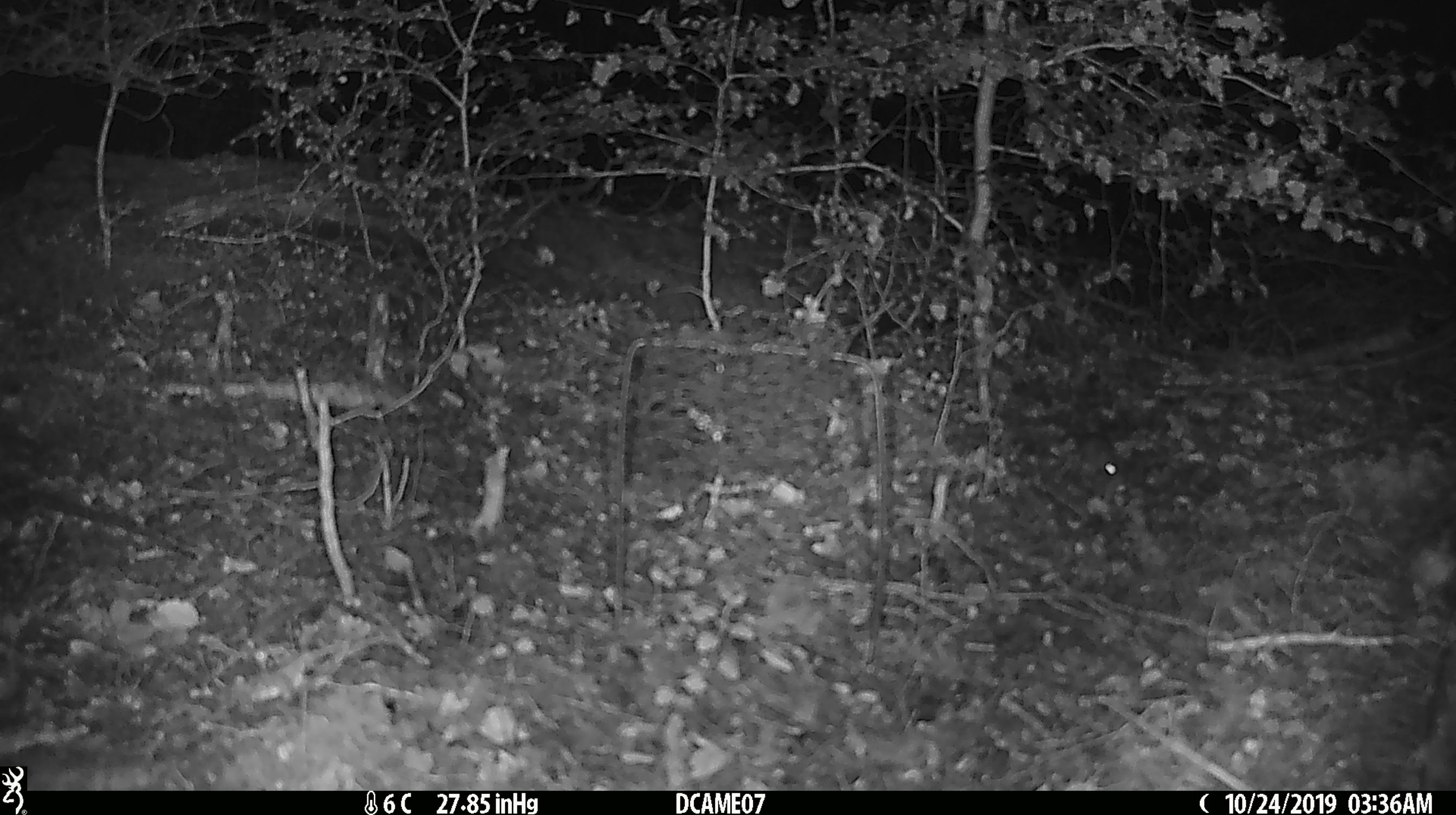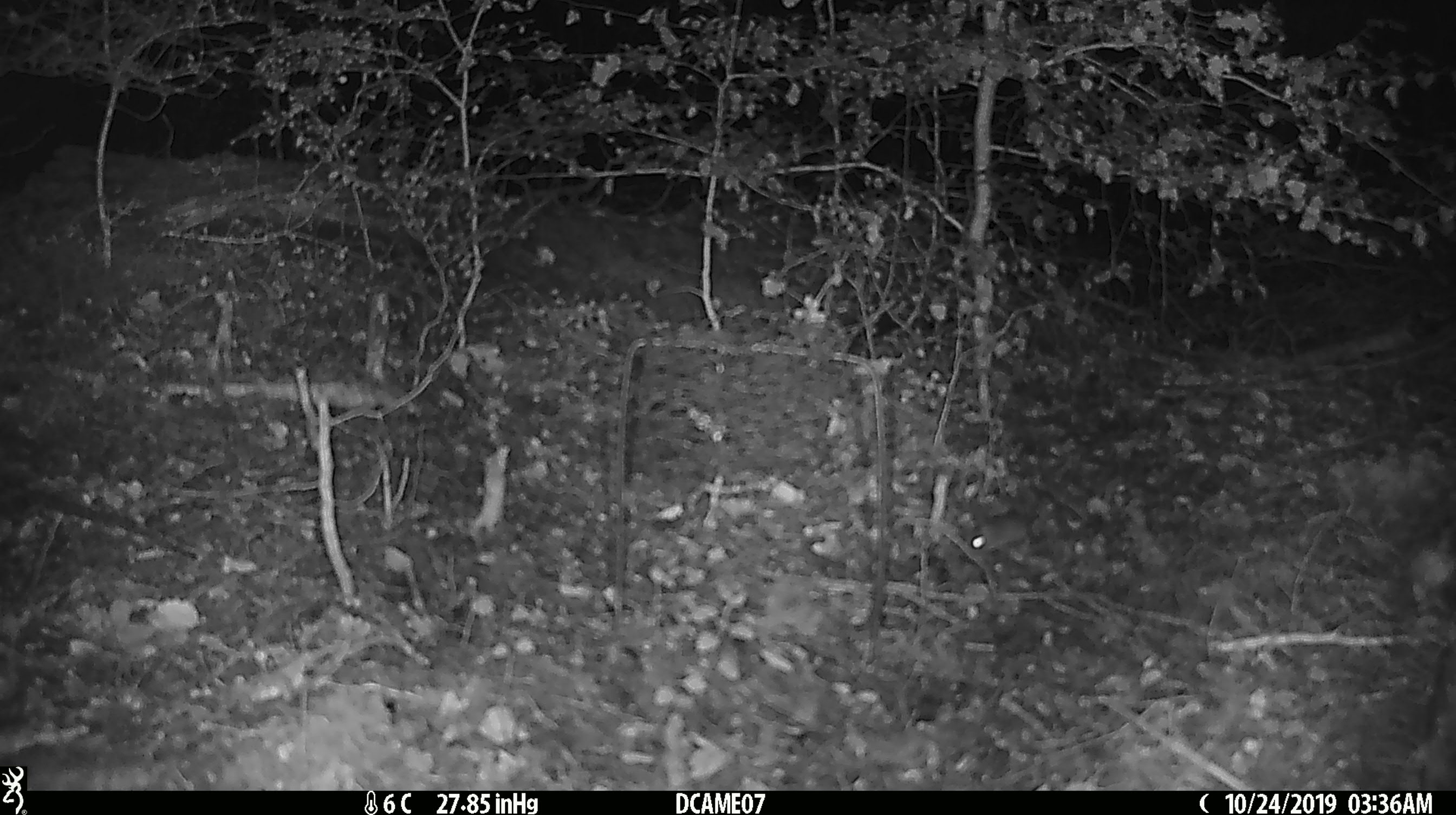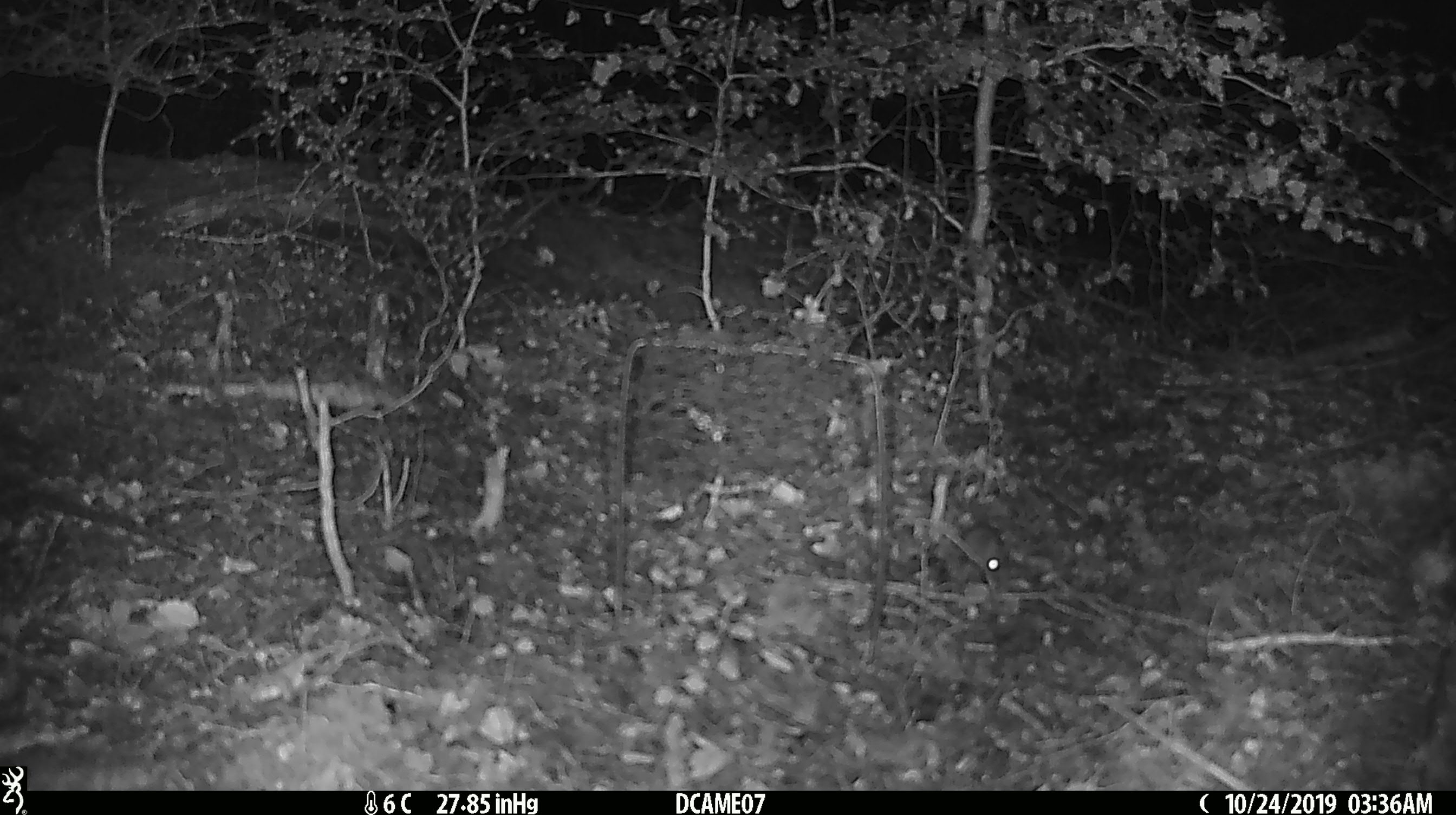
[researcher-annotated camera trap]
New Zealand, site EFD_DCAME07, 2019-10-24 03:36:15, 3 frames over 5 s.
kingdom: Animalia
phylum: Chordata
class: Mammalia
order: Rodentia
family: Muridae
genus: Mus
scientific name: Mus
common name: mouse